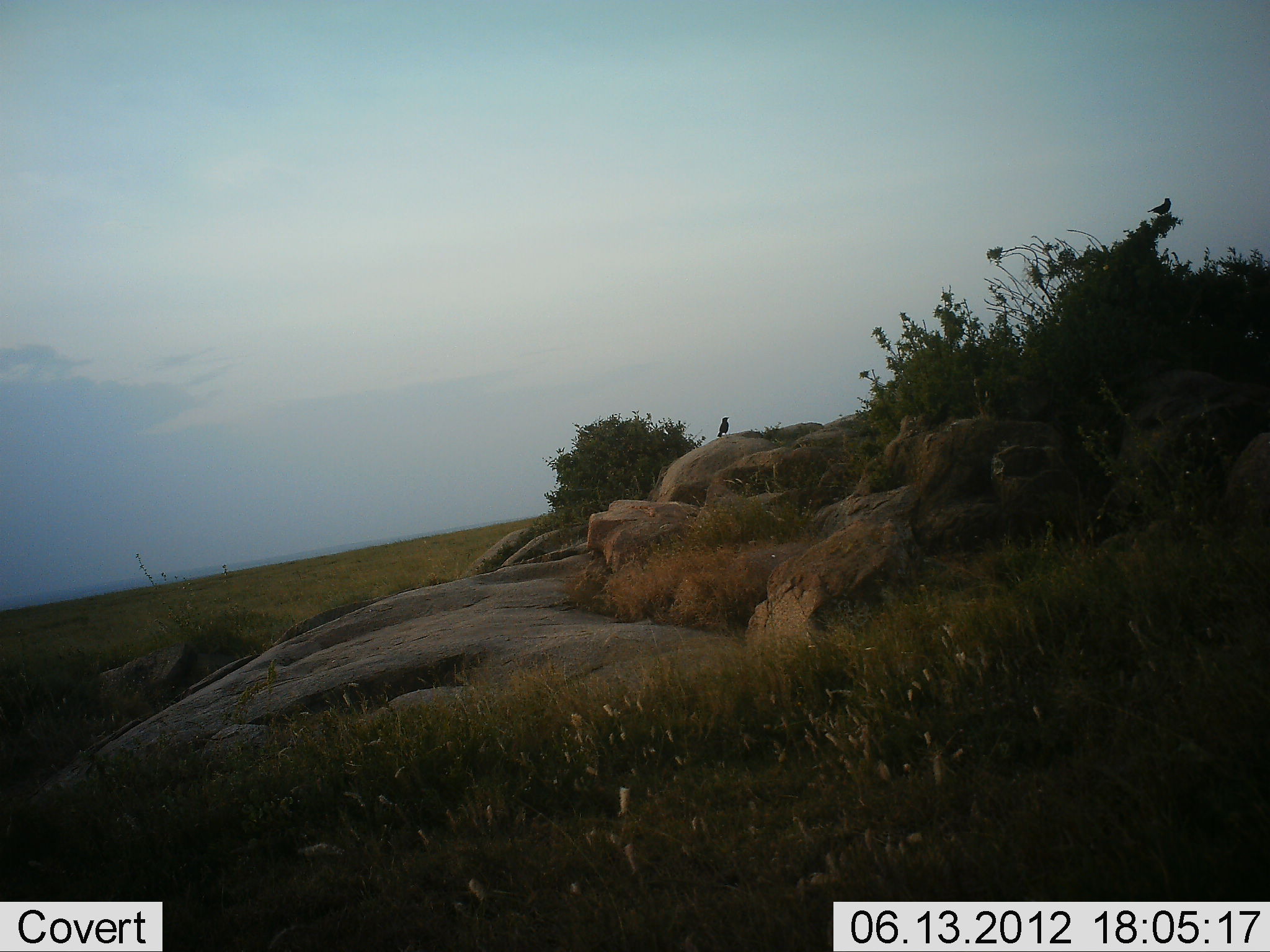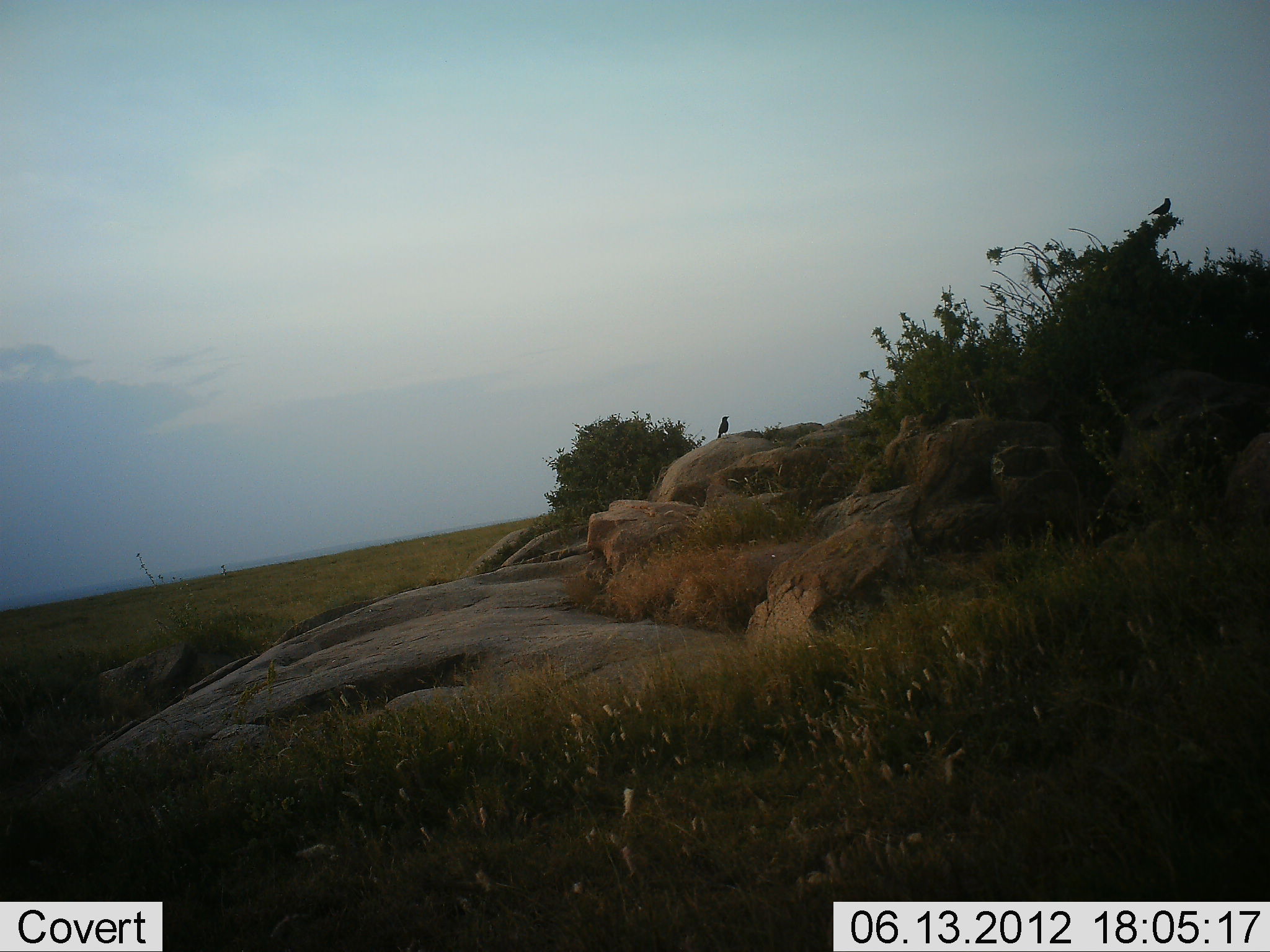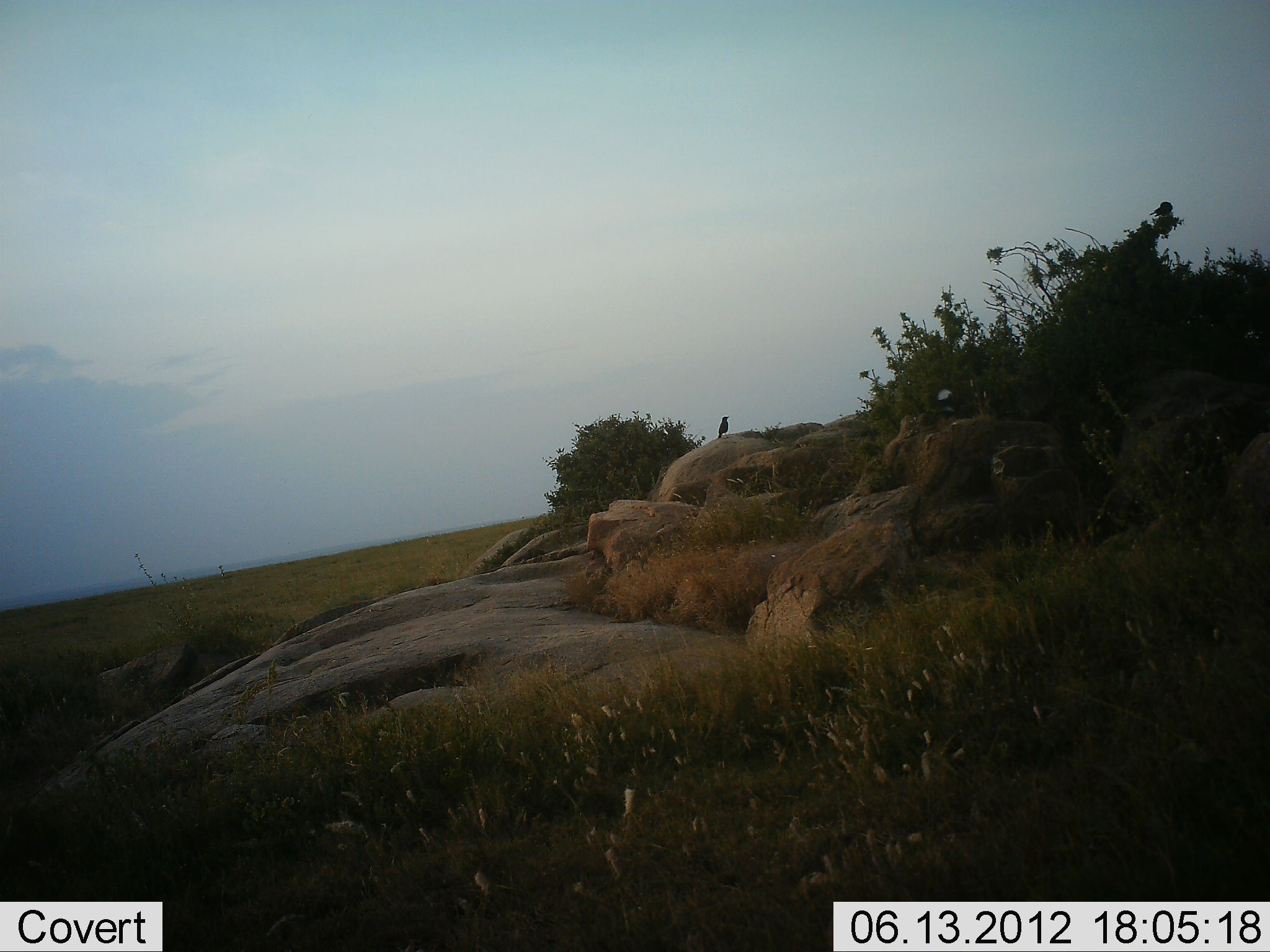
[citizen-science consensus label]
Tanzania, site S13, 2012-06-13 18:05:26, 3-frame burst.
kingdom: Animalia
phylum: Chordata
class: Aves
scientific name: Aves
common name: bird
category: otherbird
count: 1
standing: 70%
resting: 40%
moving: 0%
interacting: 0%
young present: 0%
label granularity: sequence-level